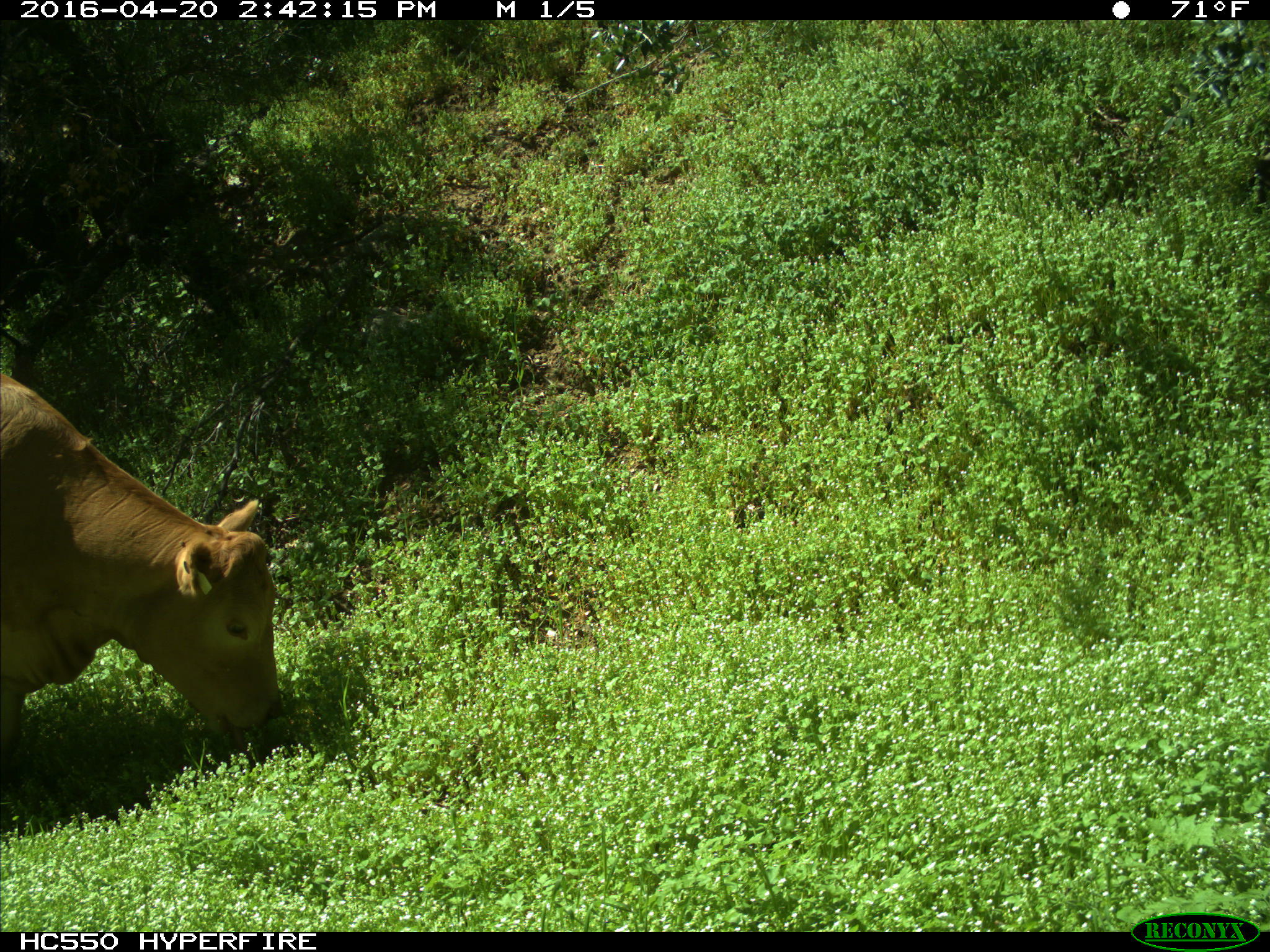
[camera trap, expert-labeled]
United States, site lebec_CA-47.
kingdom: Animalia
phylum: Chordata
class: Mammalia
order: Artiodactyla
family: Bovidae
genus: Bos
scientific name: Bos taurus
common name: domestic cow